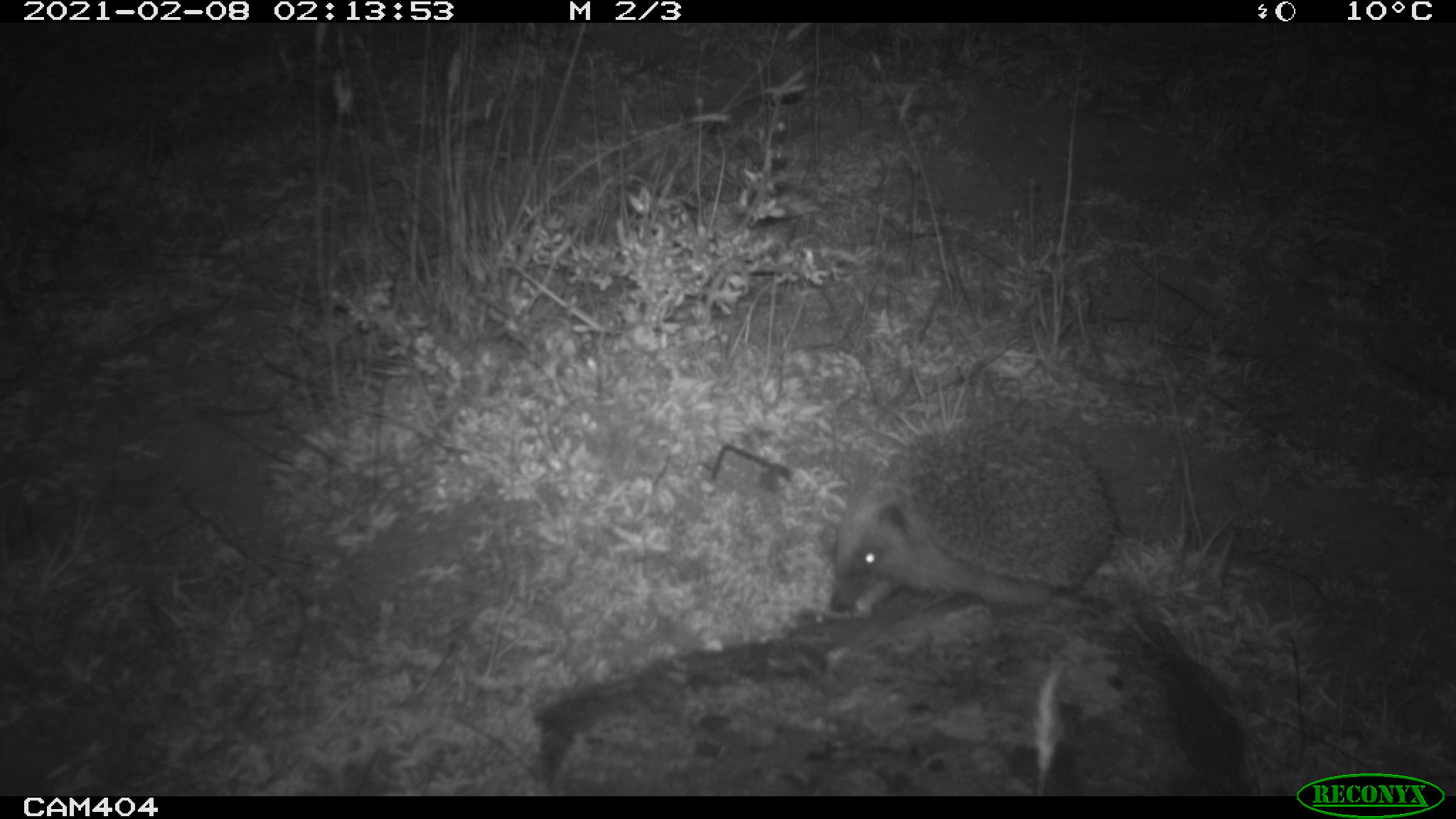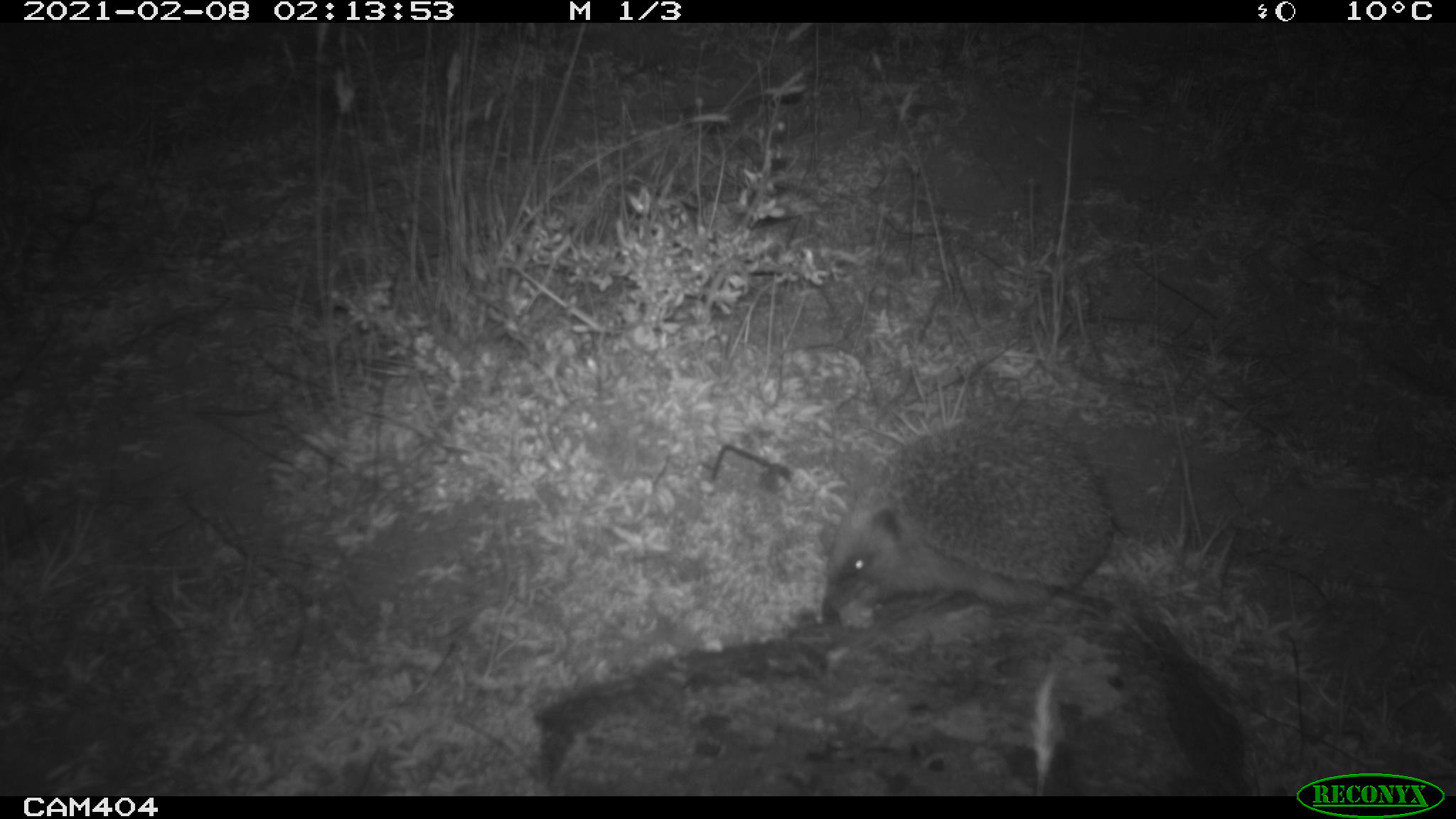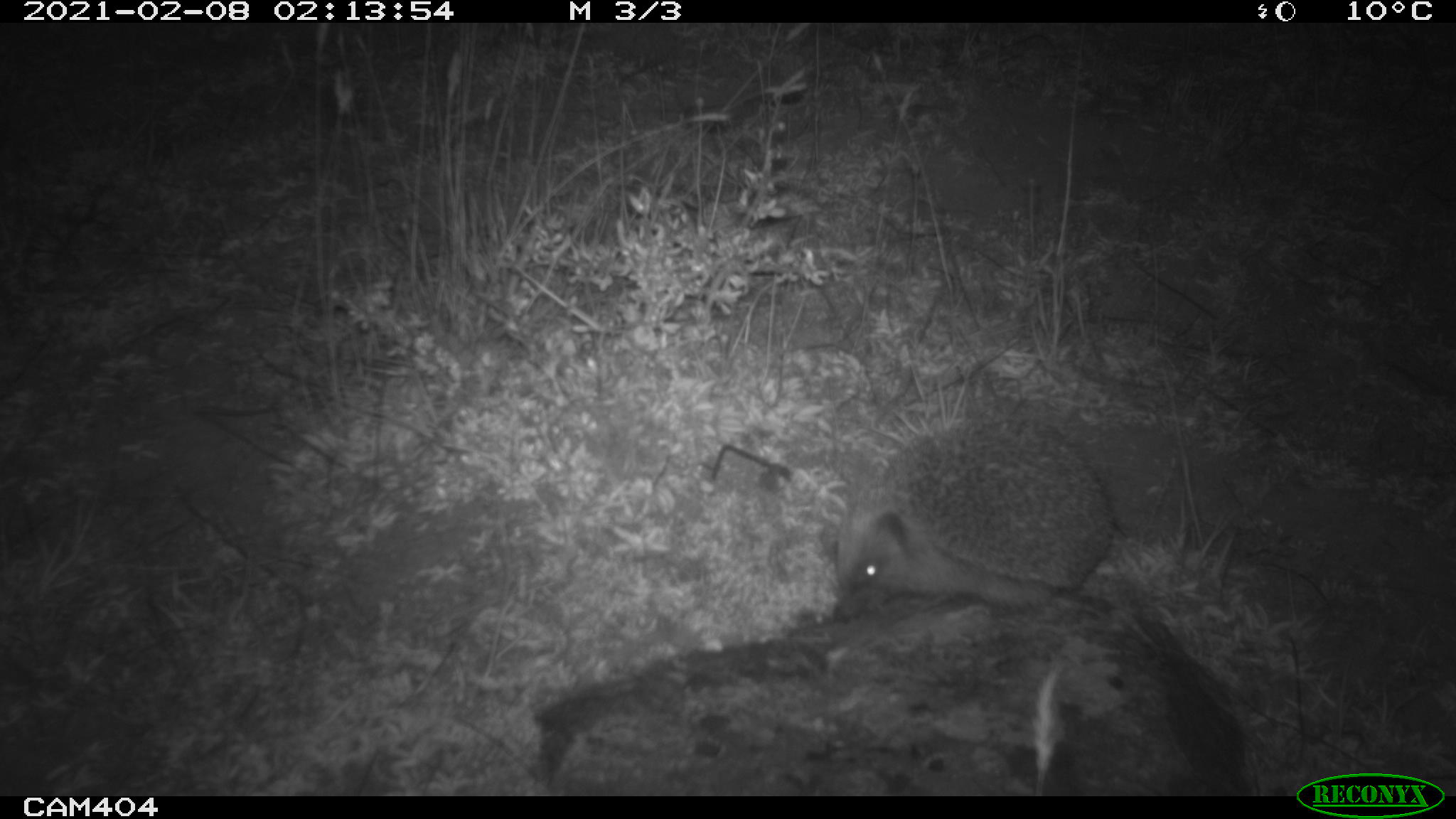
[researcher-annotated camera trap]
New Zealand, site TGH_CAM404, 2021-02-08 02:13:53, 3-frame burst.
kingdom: Animalia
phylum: Chordata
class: Mammalia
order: Eulipotyphla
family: Erinaceidae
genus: Erinaceus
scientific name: Erinaceus europaeus europaeus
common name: european hedgehog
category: hedgehog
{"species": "hedgehog (european hedgehog) (Erinaceus europaeus europaeus)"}